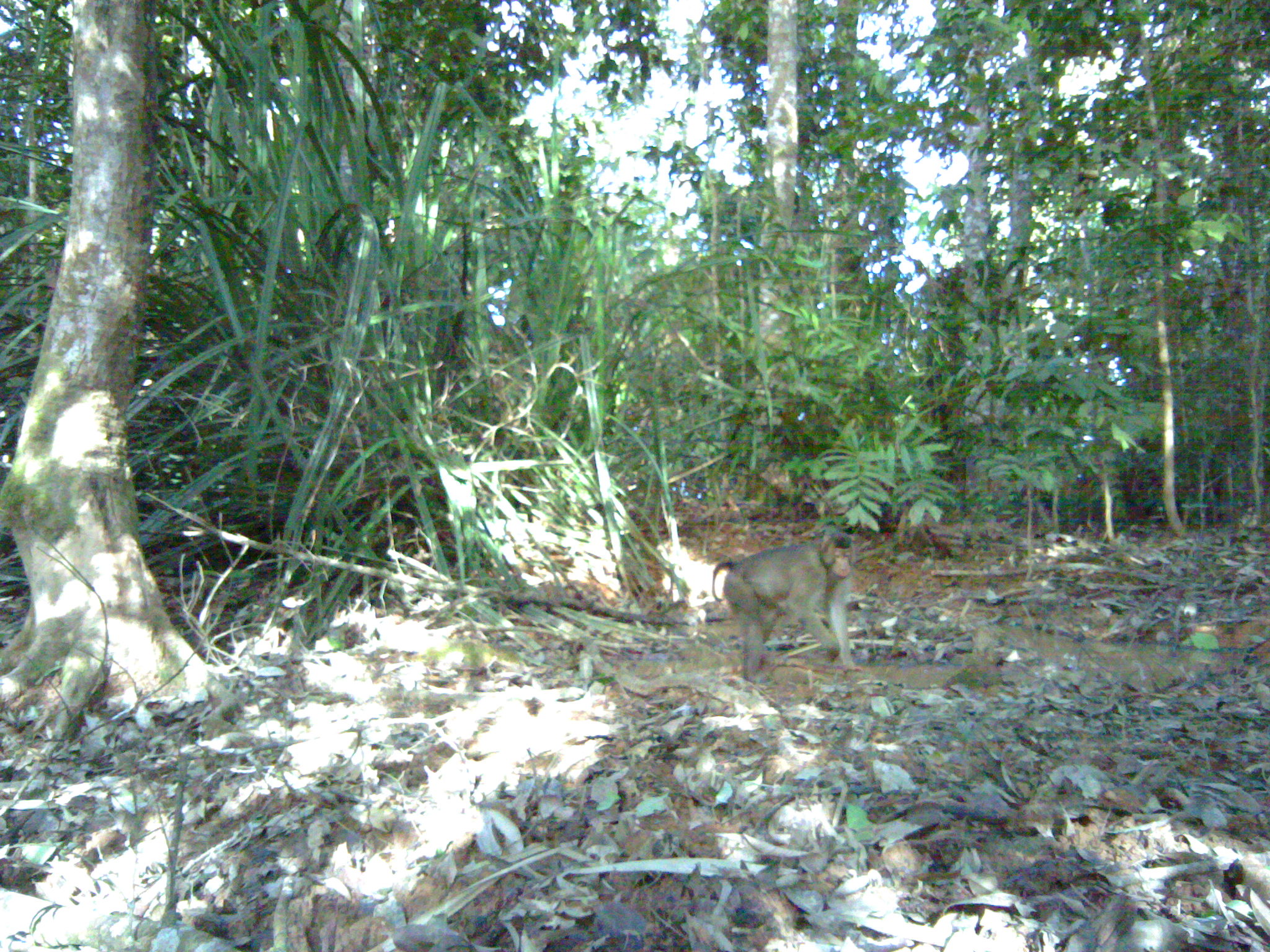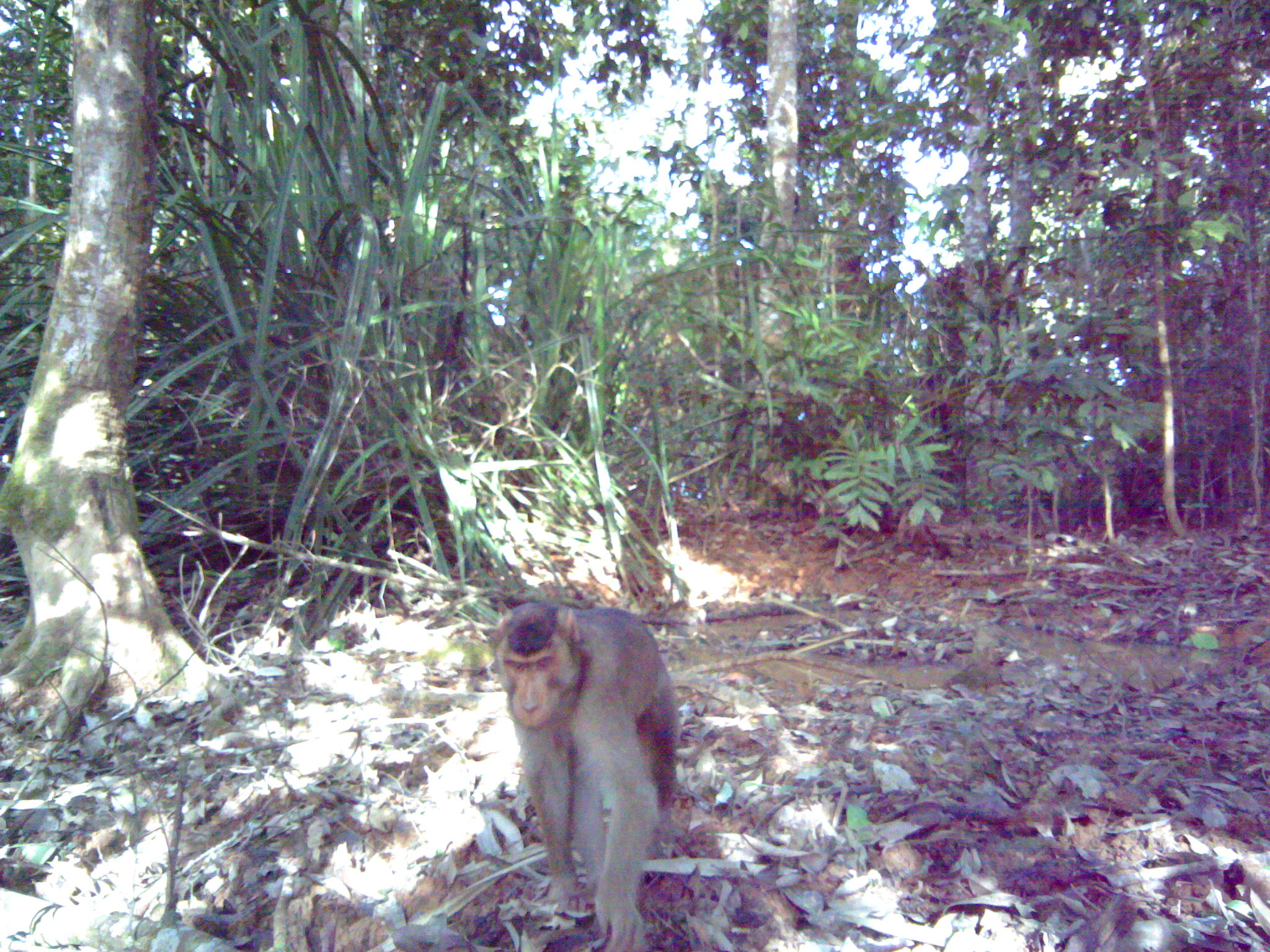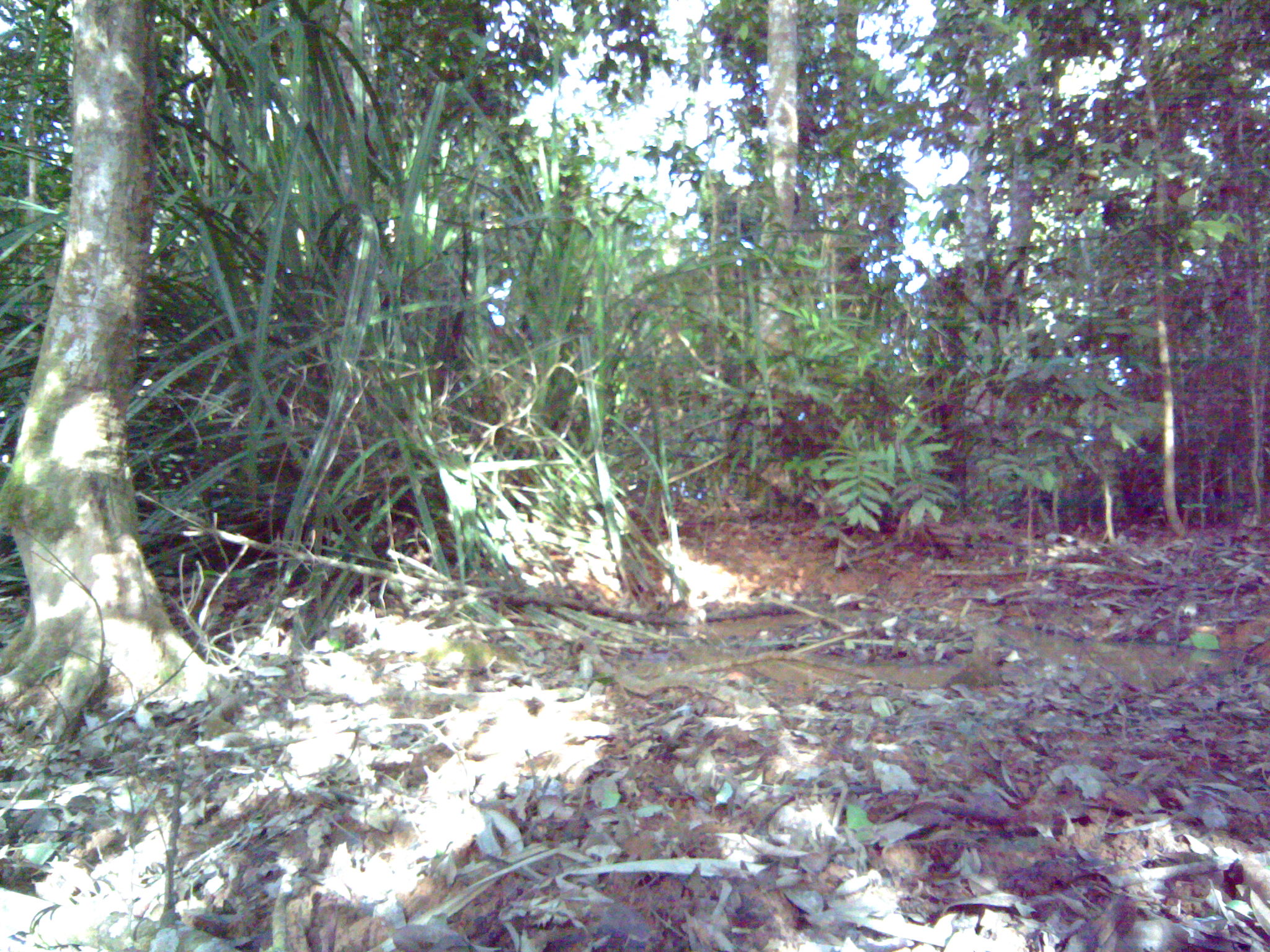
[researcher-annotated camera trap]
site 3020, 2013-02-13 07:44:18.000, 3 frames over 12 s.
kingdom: Animalia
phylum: Chordata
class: Mammalia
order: Primates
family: Cercopithecidae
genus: Macaca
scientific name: Macaca nemestrina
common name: southern pig-tailed macaque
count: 1